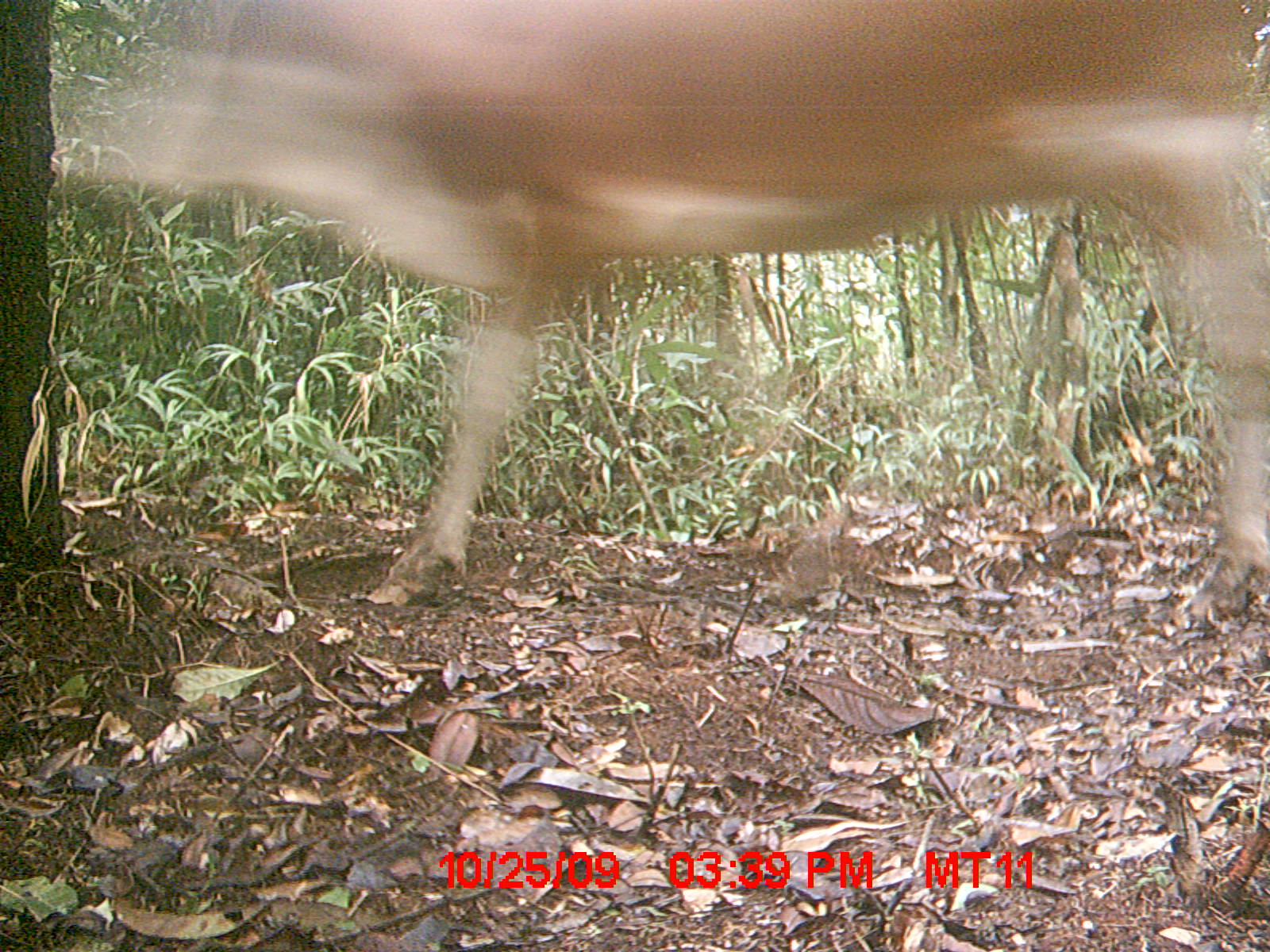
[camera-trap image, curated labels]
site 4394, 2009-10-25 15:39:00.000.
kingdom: Animalia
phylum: Chordata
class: Mammalia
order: Artiodactyla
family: Bovidae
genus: Bos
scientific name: Bos taurus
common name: domestic cattle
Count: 1.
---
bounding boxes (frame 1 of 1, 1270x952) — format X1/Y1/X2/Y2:
bos taurus: 125/0/1263/622